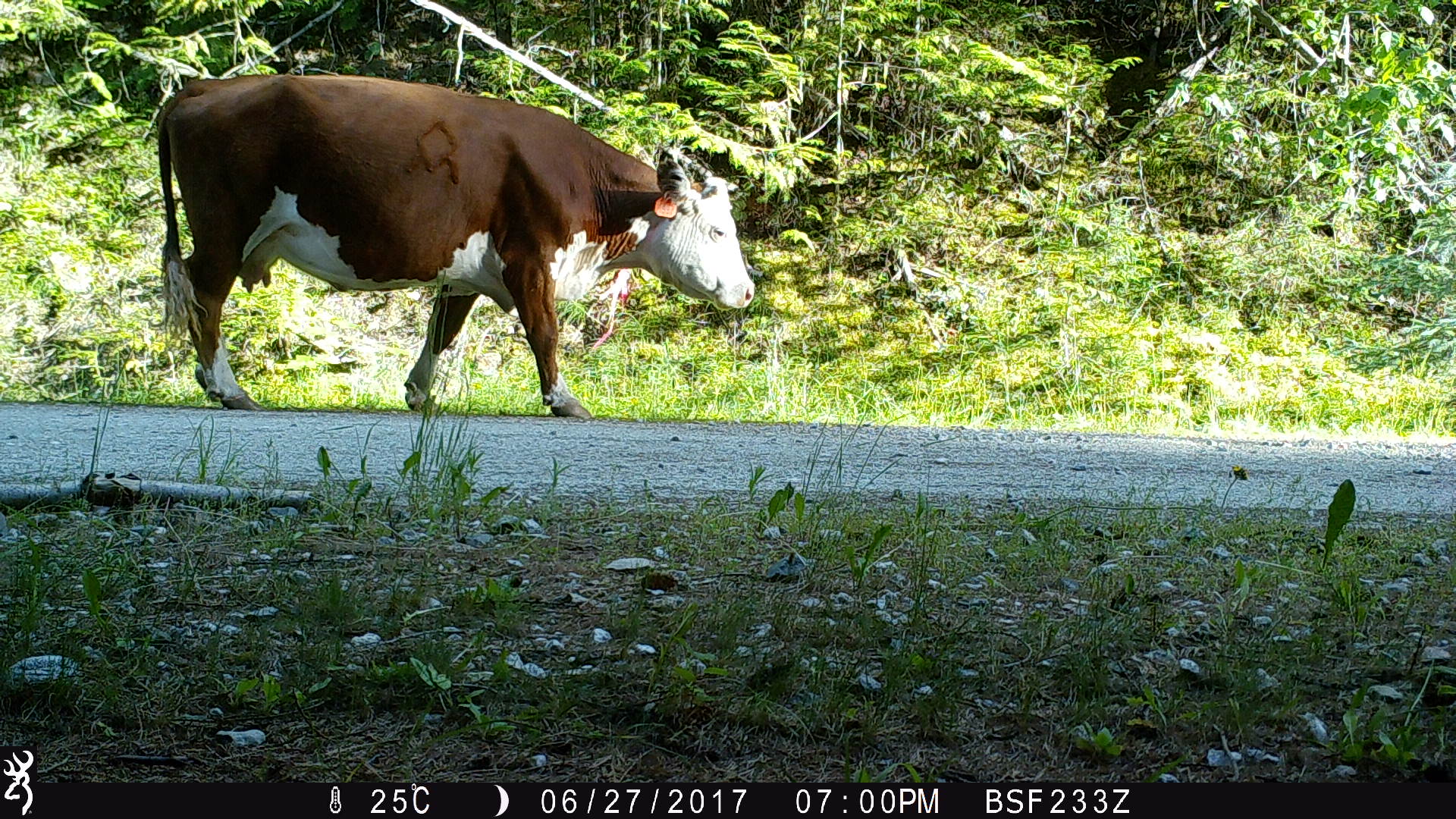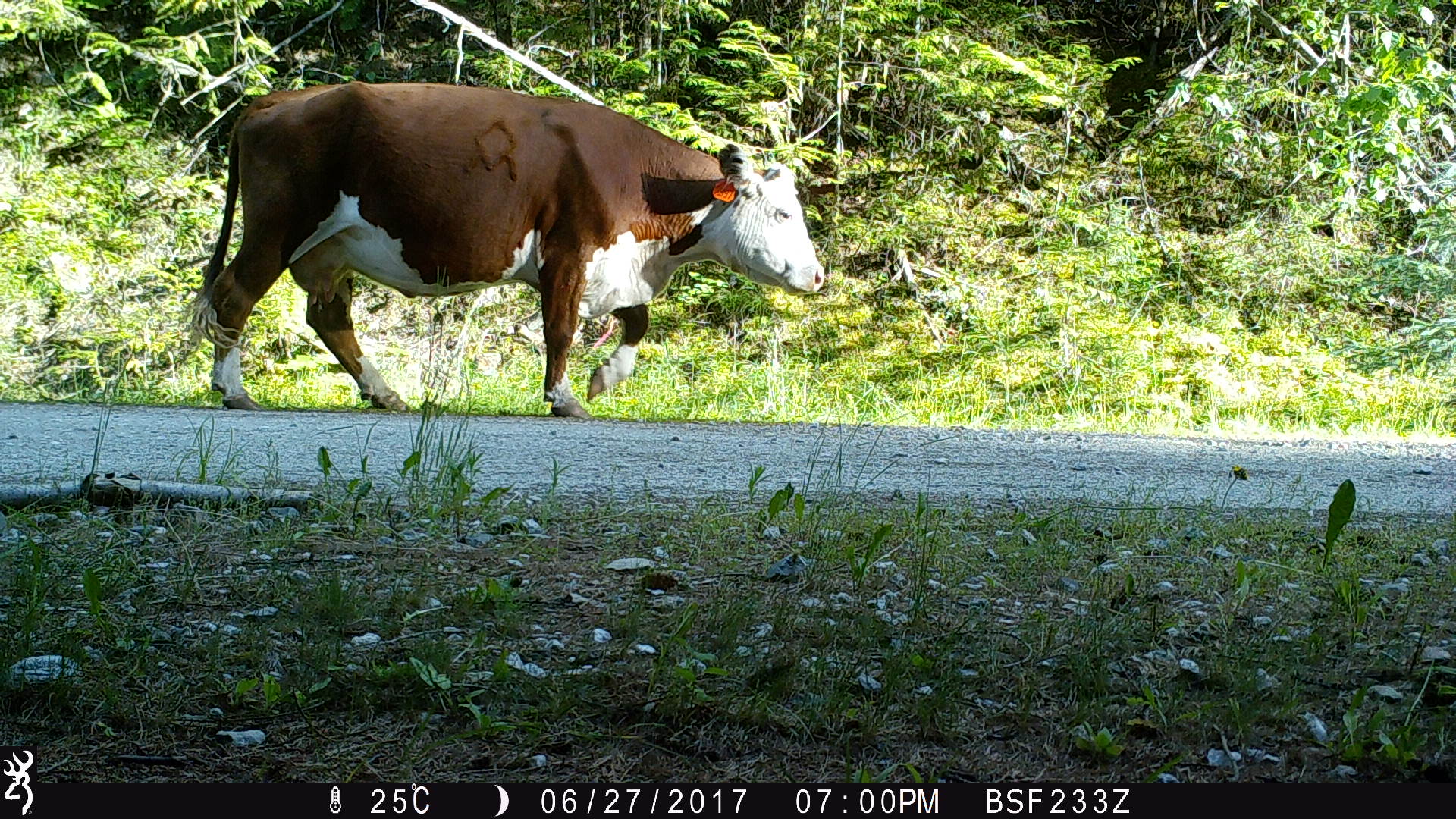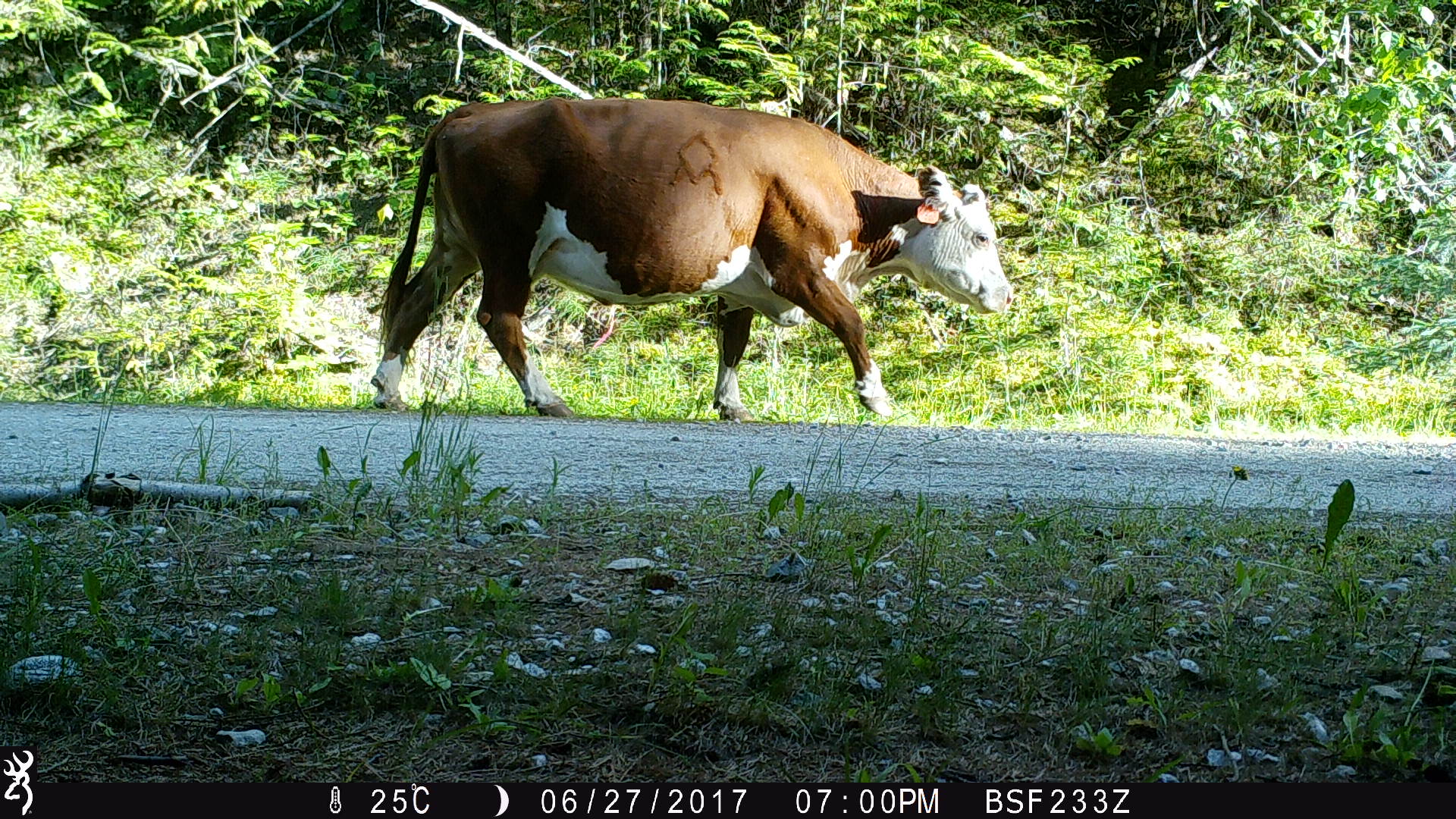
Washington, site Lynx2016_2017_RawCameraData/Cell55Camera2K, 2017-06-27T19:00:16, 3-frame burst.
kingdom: Animalia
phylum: Chordata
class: Mammalia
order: Artiodactyla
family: Bovidae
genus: Bos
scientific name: Bos taurus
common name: domestic cattle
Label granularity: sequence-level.